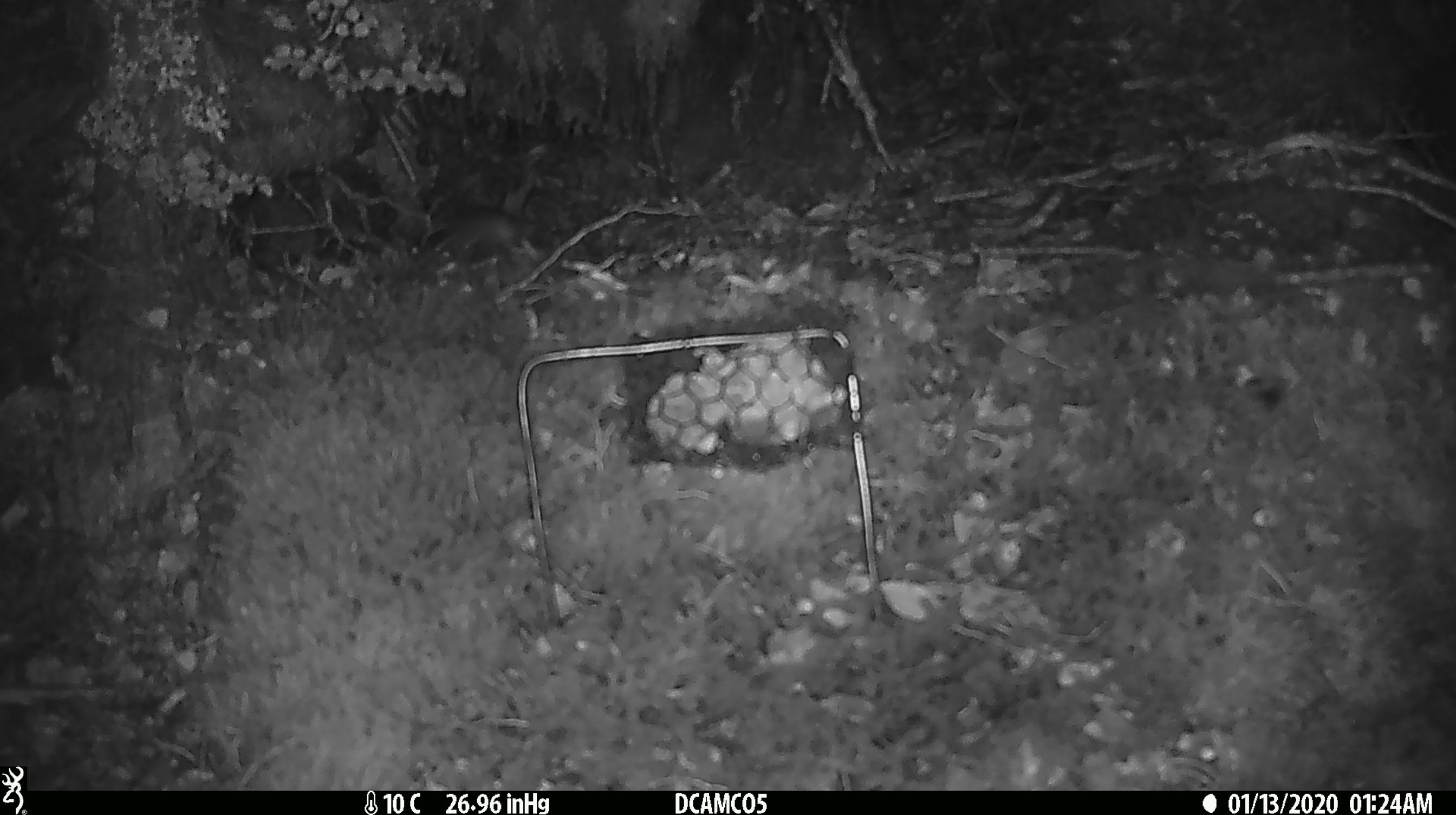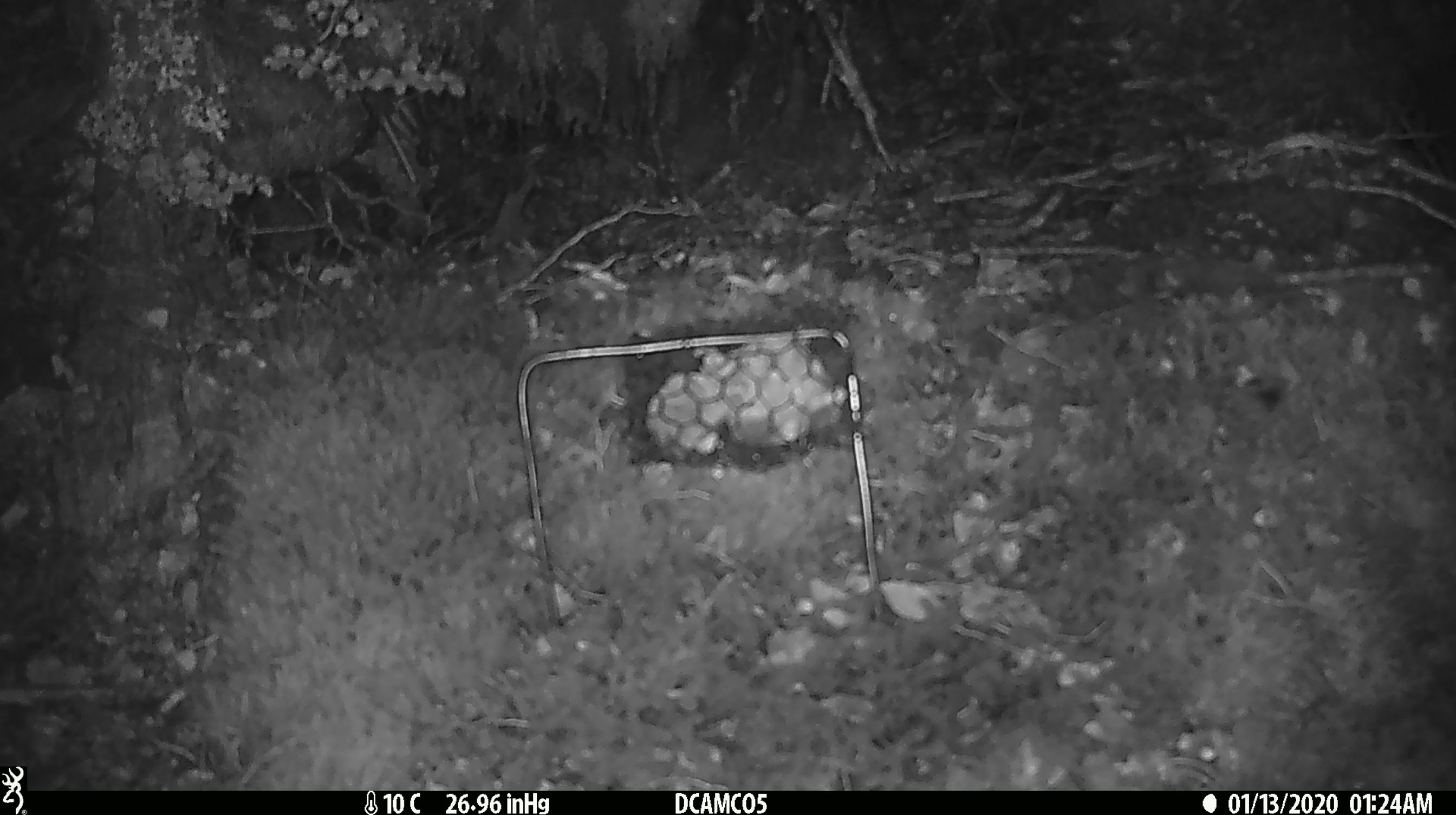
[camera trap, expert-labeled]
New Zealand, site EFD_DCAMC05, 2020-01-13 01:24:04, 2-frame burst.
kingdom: Animalia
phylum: Chordata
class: Mammalia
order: Rodentia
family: Muridae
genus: Mus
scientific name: Mus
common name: mouse